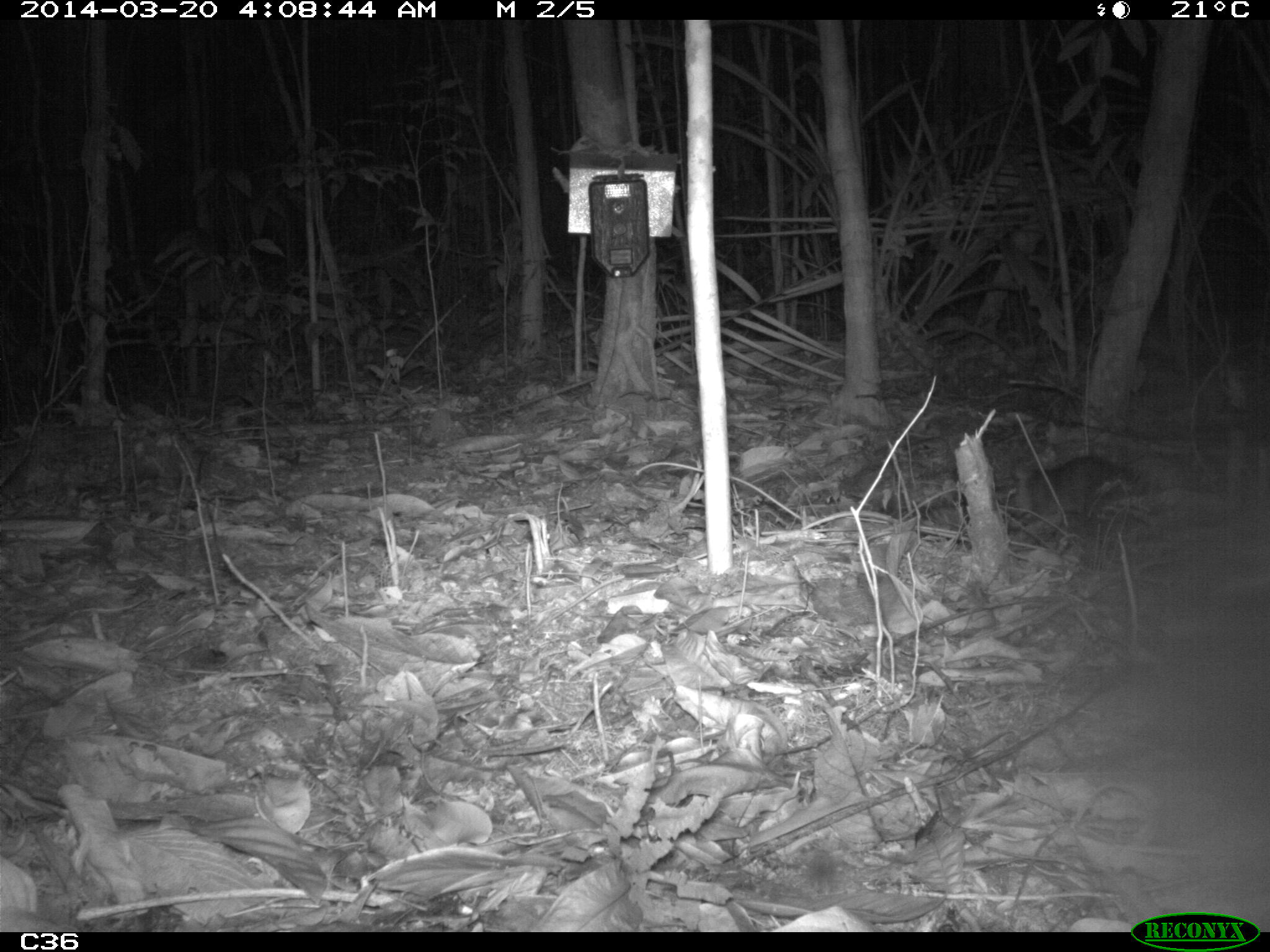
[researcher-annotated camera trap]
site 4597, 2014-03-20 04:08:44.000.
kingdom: Animalia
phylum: Chordata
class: Mammalia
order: Didelphimorphia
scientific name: Didelphimorphia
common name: opossum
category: unknown opossum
Unknown opossum (opossum) (Didelphimorphia), count 1, age adult, sex female.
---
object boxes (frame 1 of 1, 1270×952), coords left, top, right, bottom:
unknown opossum: 997, 454, 1158, 523; 830, 461, 1020, 515